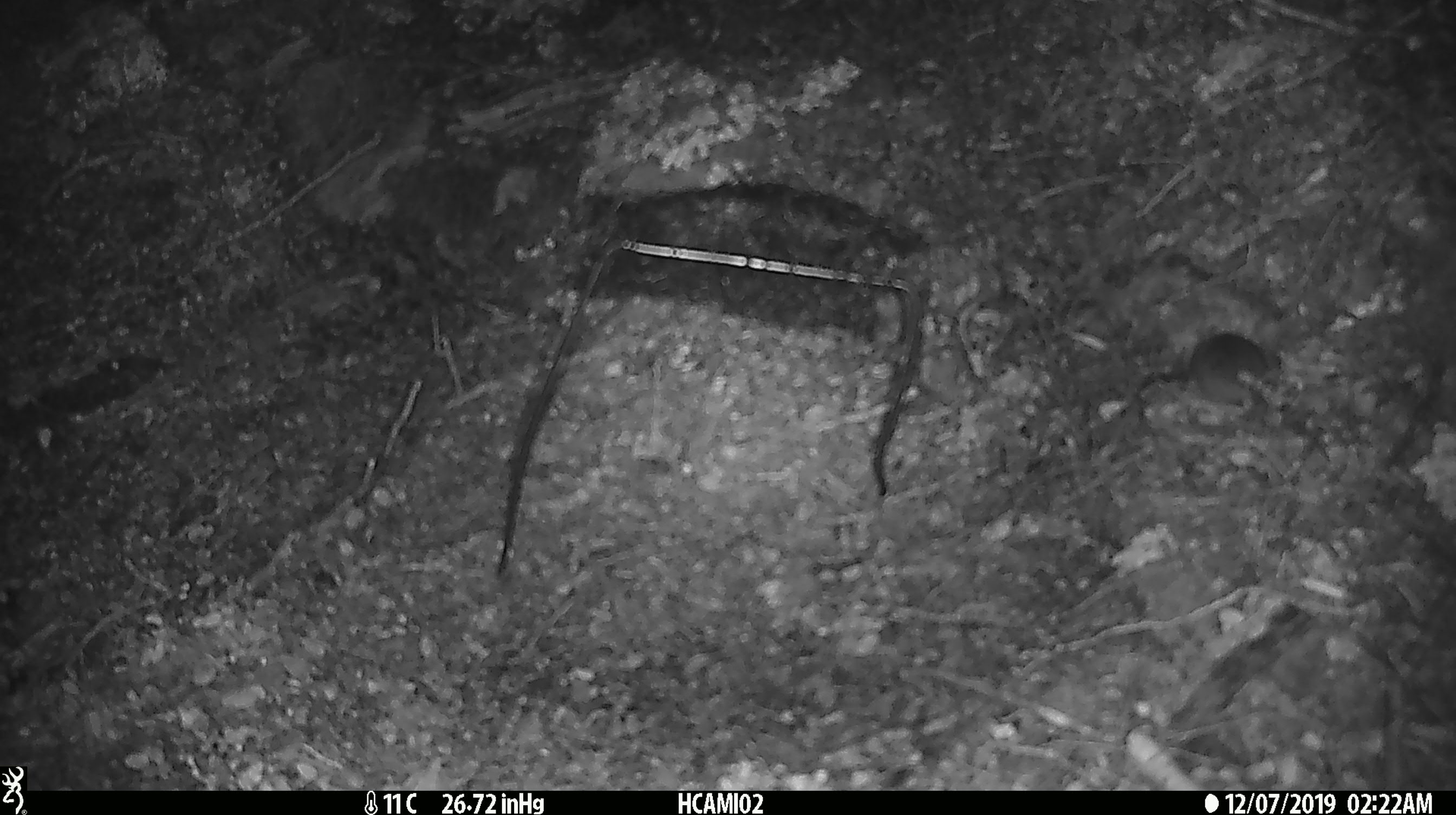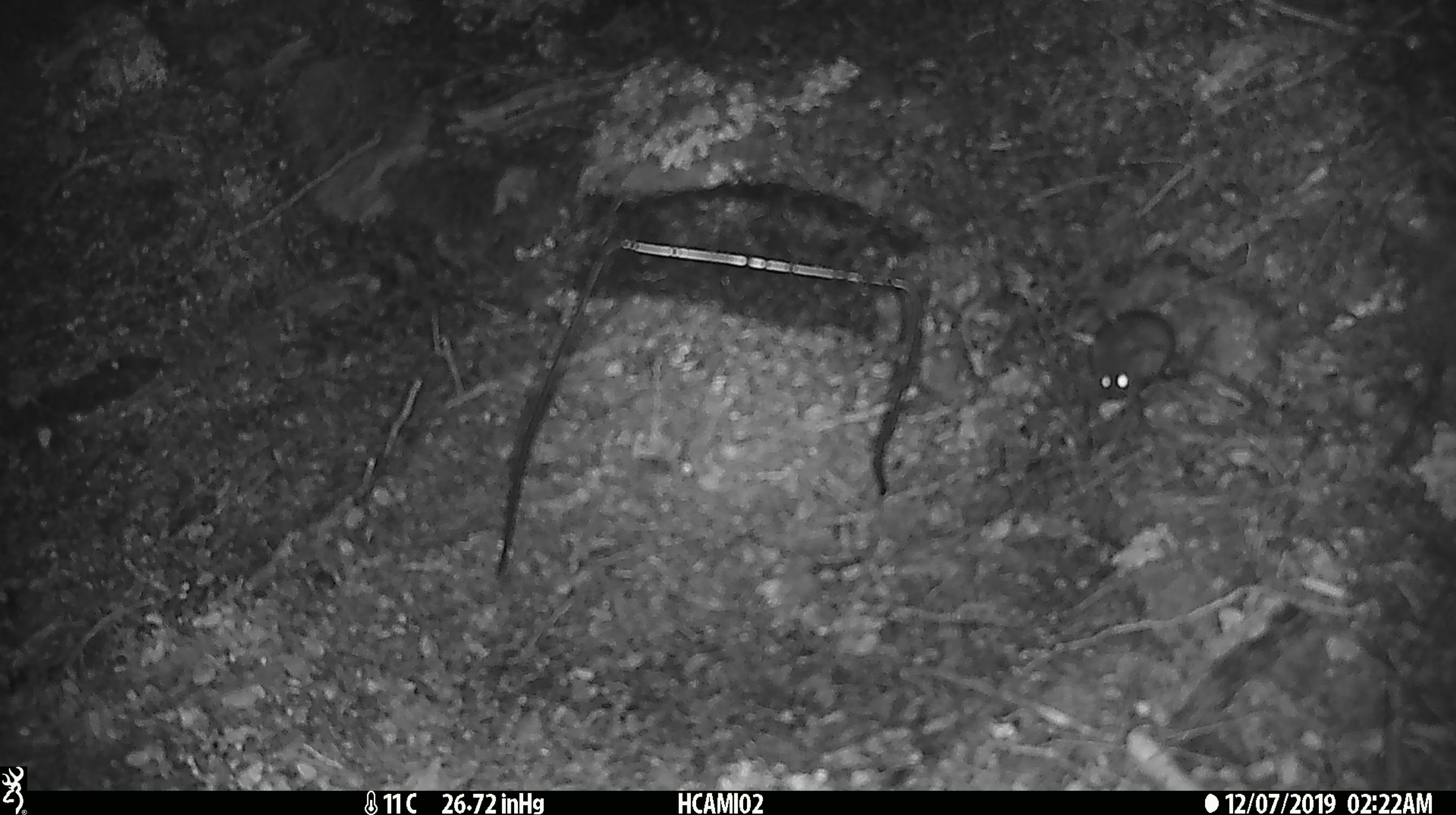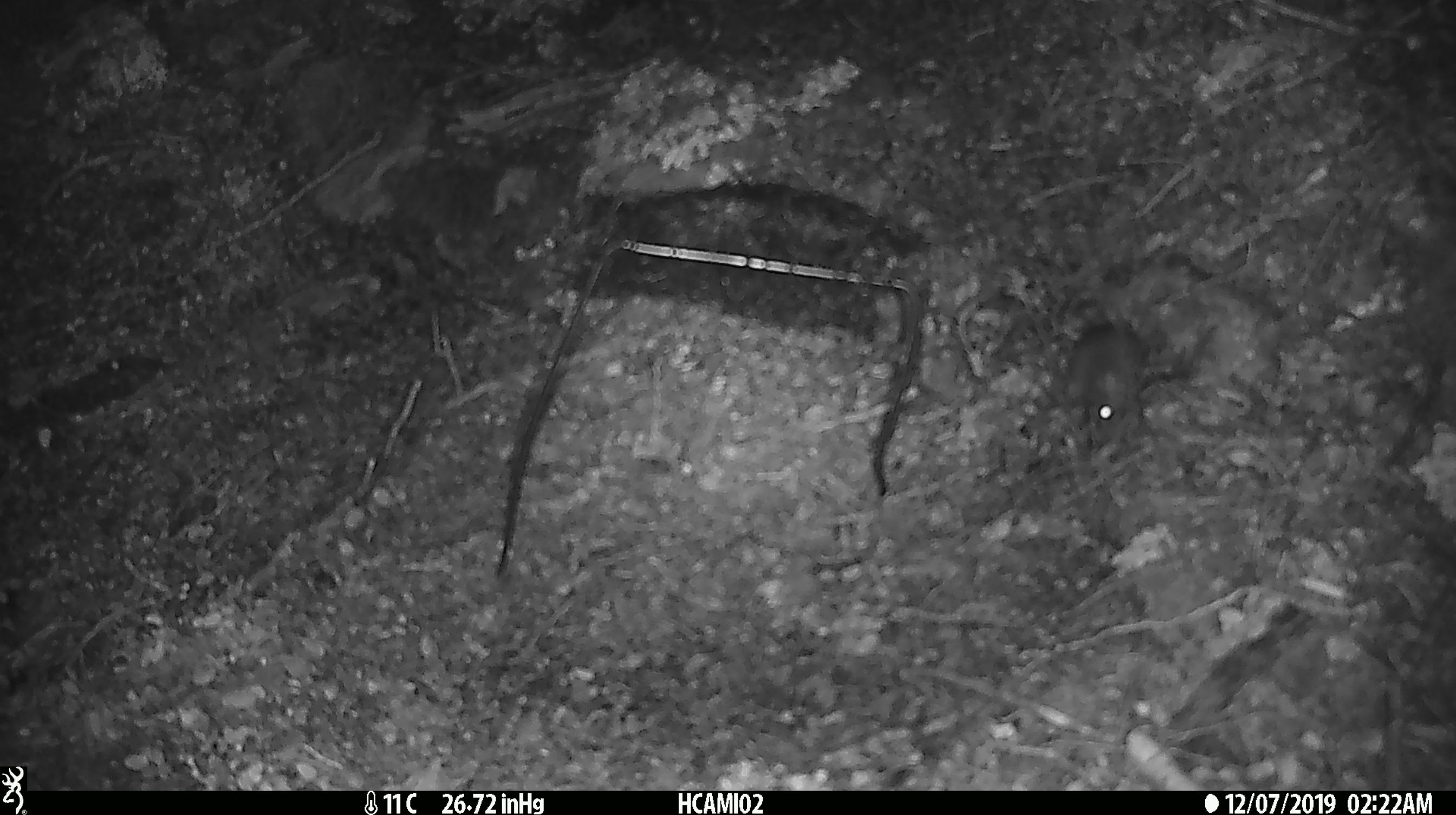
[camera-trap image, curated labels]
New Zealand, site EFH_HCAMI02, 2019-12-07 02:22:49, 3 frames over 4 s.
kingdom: Animalia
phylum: Chordata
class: Mammalia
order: Rodentia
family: Muridae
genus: Mus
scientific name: Mus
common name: mouse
Mouse (Mus).